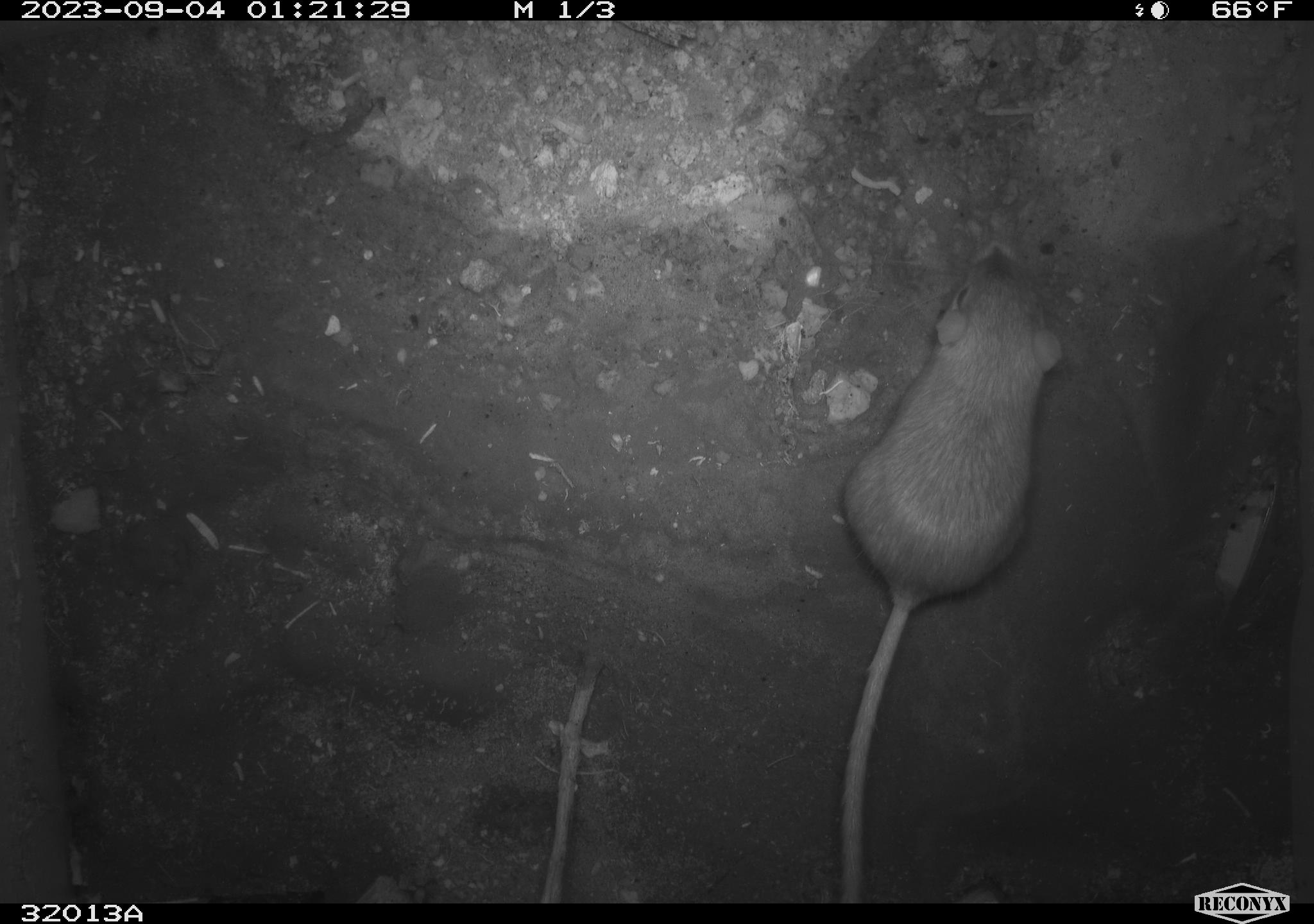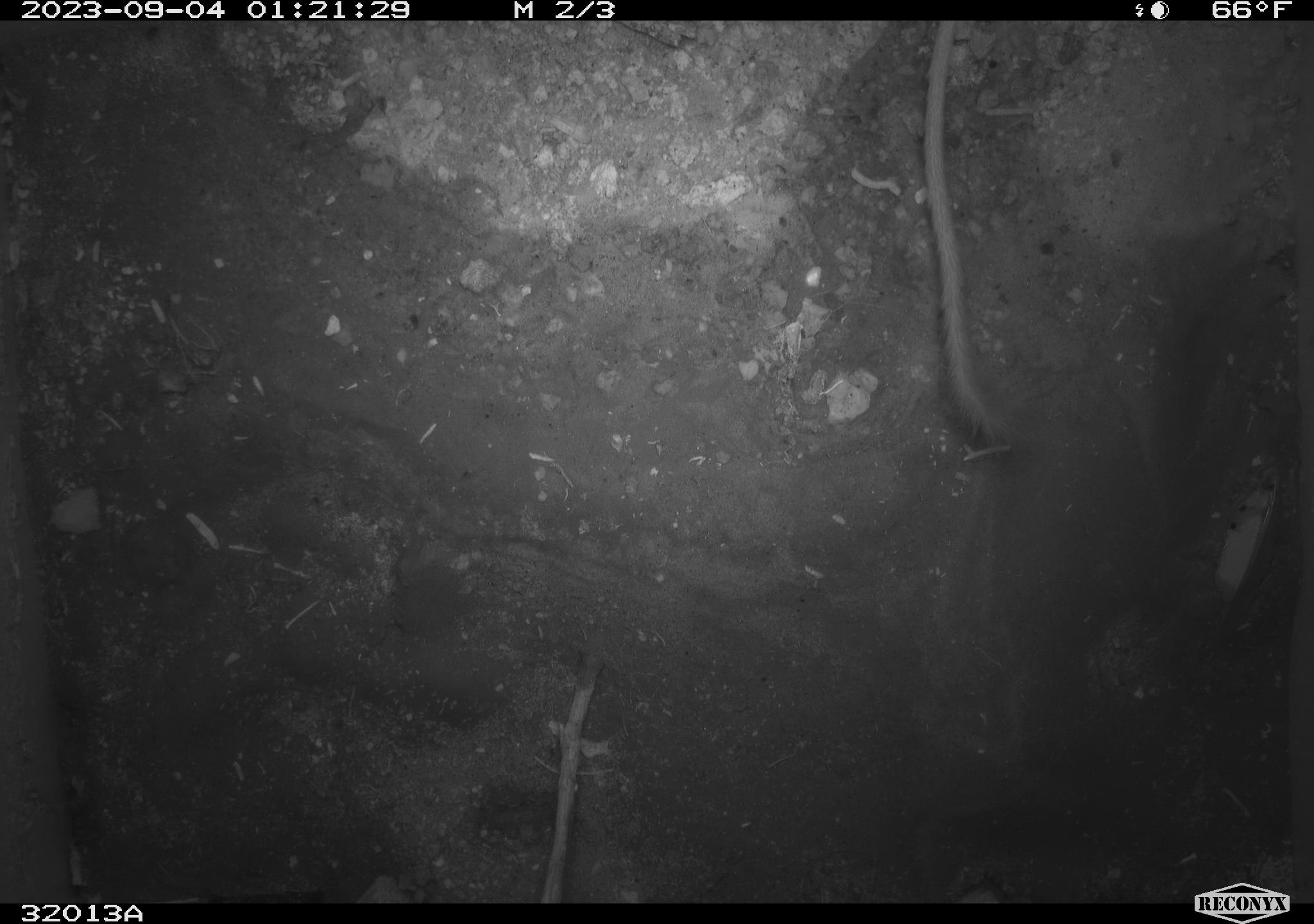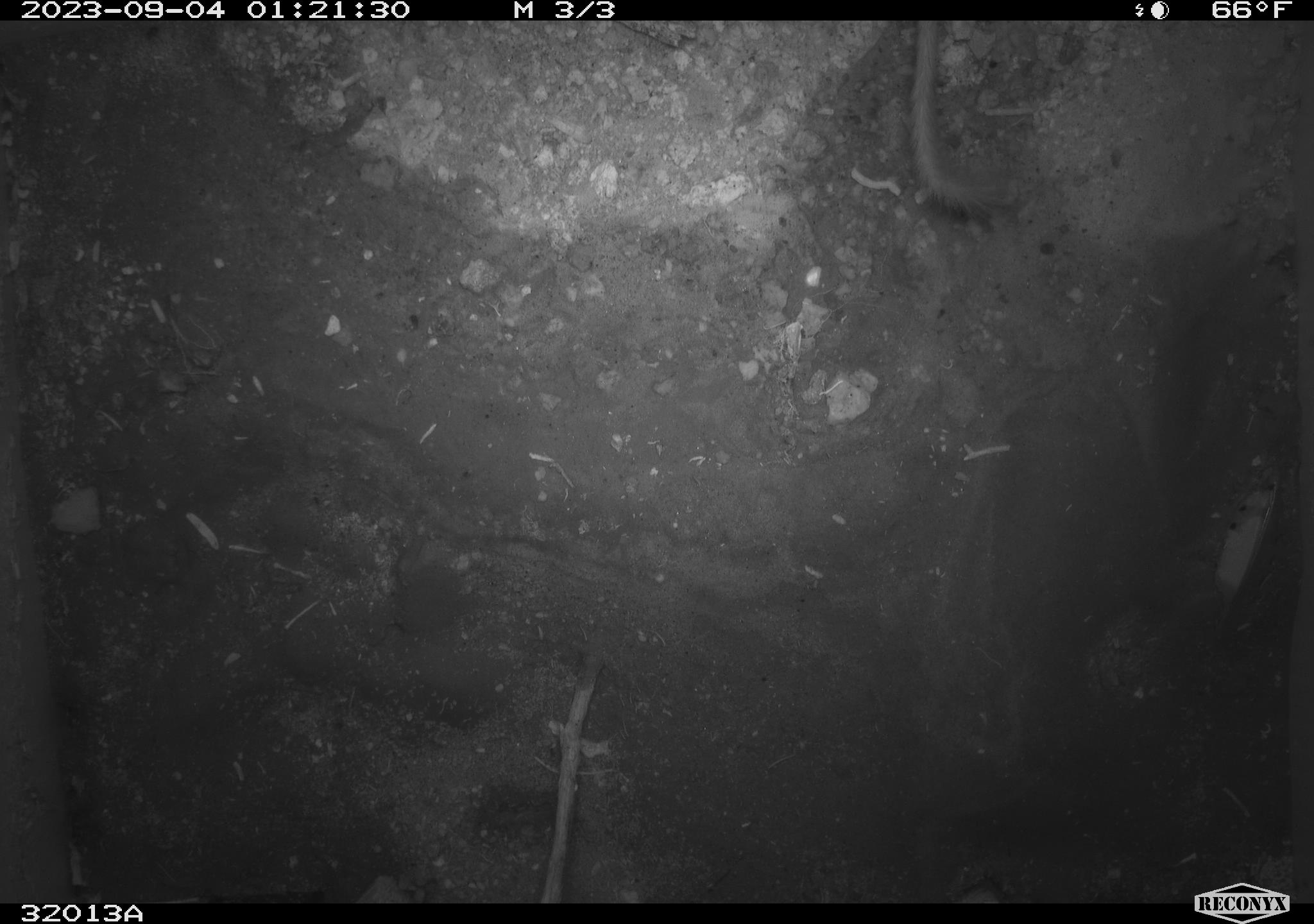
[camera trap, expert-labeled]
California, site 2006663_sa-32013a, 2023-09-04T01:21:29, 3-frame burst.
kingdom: Animalia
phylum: Chordata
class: Mammalia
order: Rodentia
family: Heteromyidae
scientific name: Heteromyidae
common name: kangaroo rats and pocket mice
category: heteromyidae family